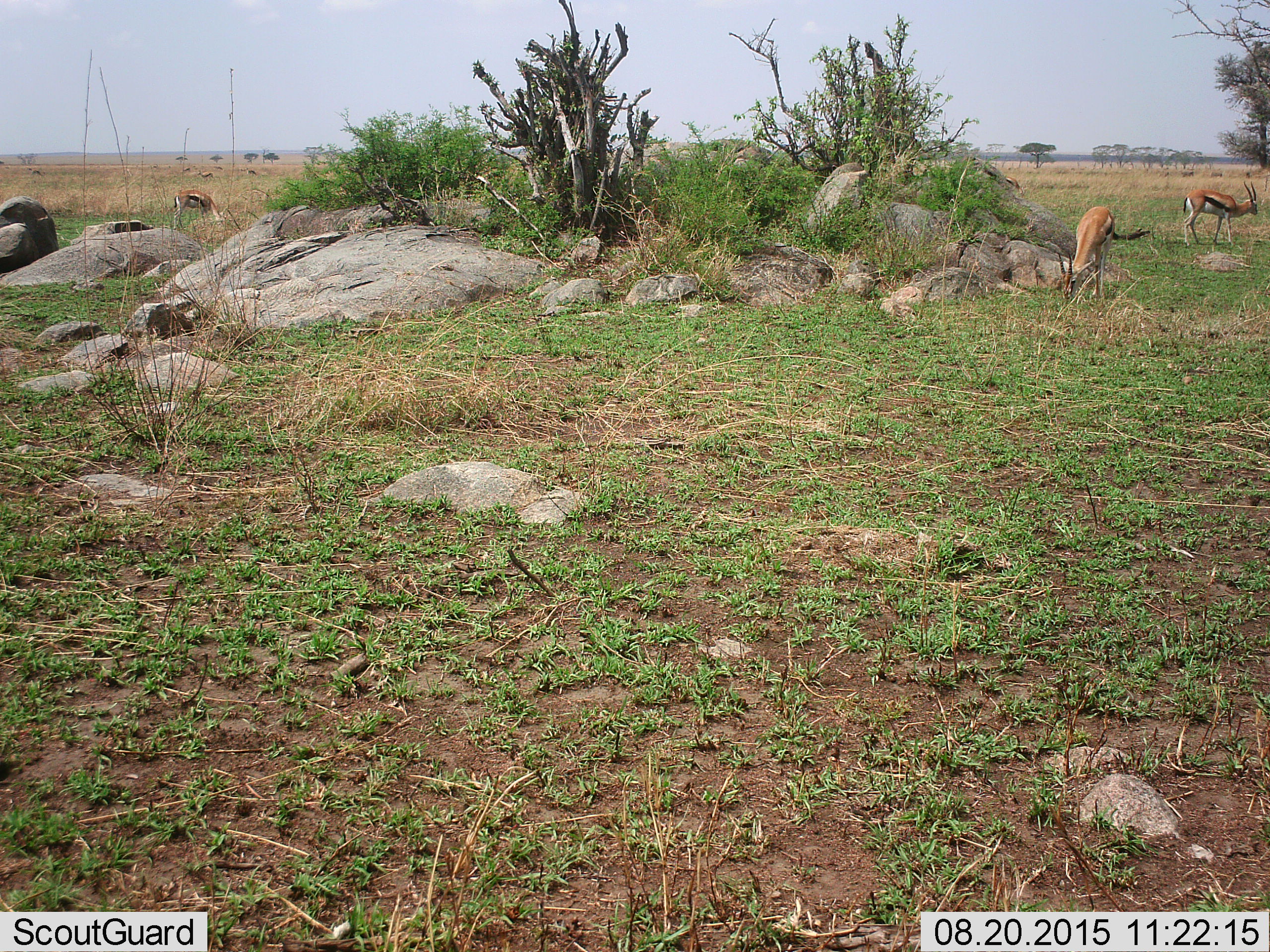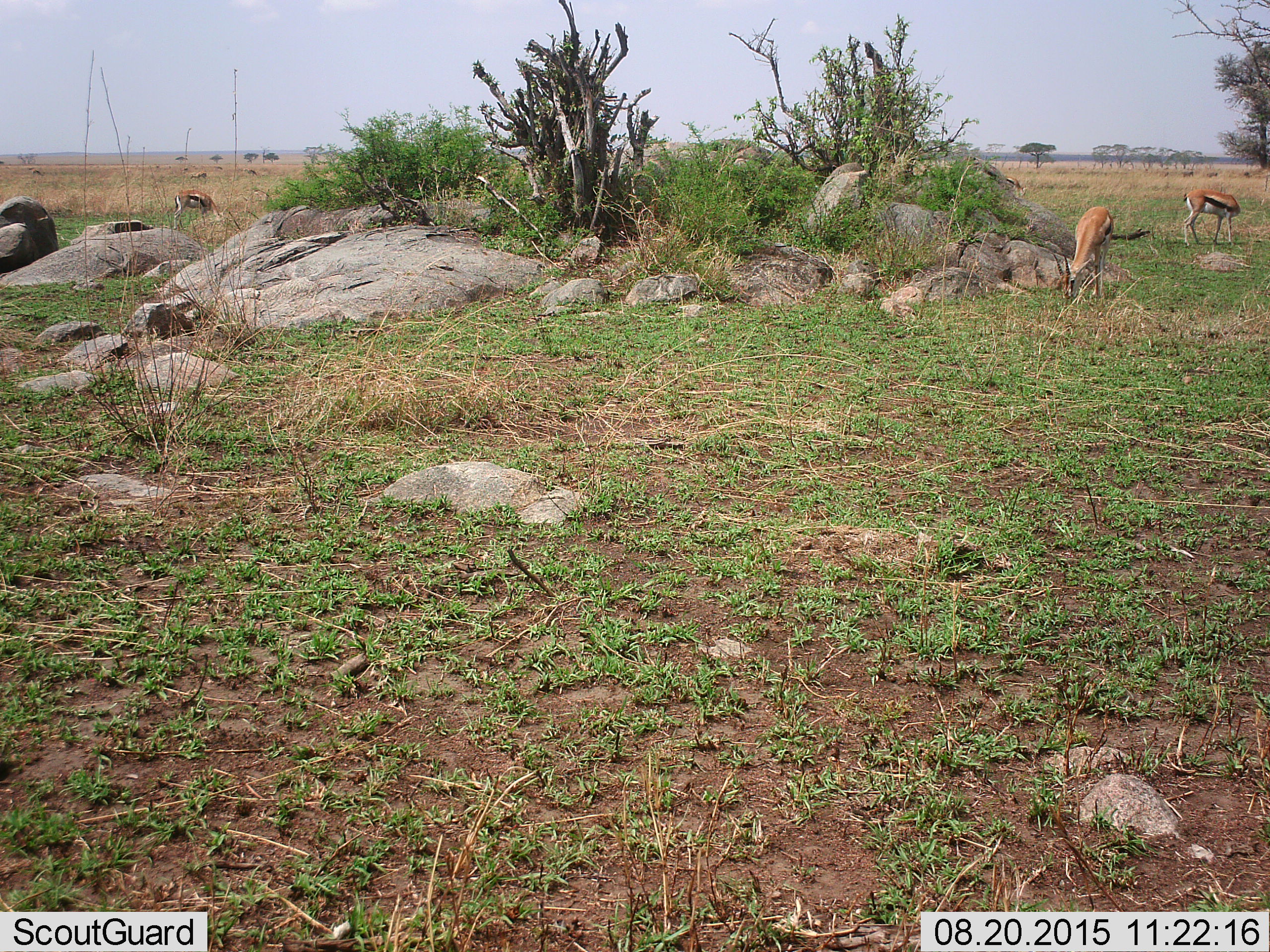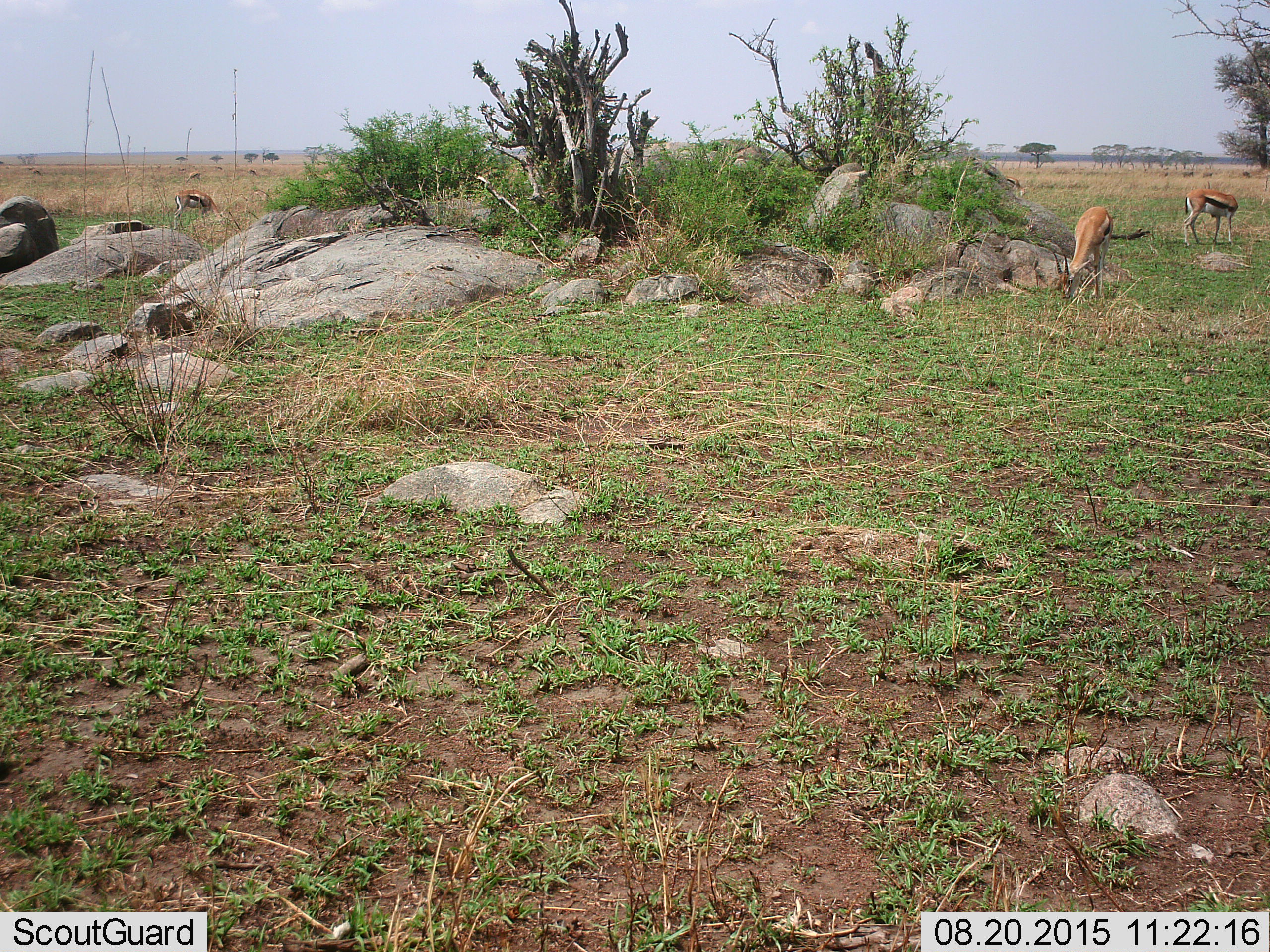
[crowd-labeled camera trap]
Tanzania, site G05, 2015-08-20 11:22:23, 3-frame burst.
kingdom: Animalia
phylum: Chordata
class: Mammalia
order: Artiodactyla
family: Bovidae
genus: Eudorcas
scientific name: Eudorcas thomsonii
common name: thomson's gazelle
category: gazellethomsons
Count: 5.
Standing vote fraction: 45%.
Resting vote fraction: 0%.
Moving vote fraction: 27%.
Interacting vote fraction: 0%.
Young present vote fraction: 0%.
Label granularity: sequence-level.